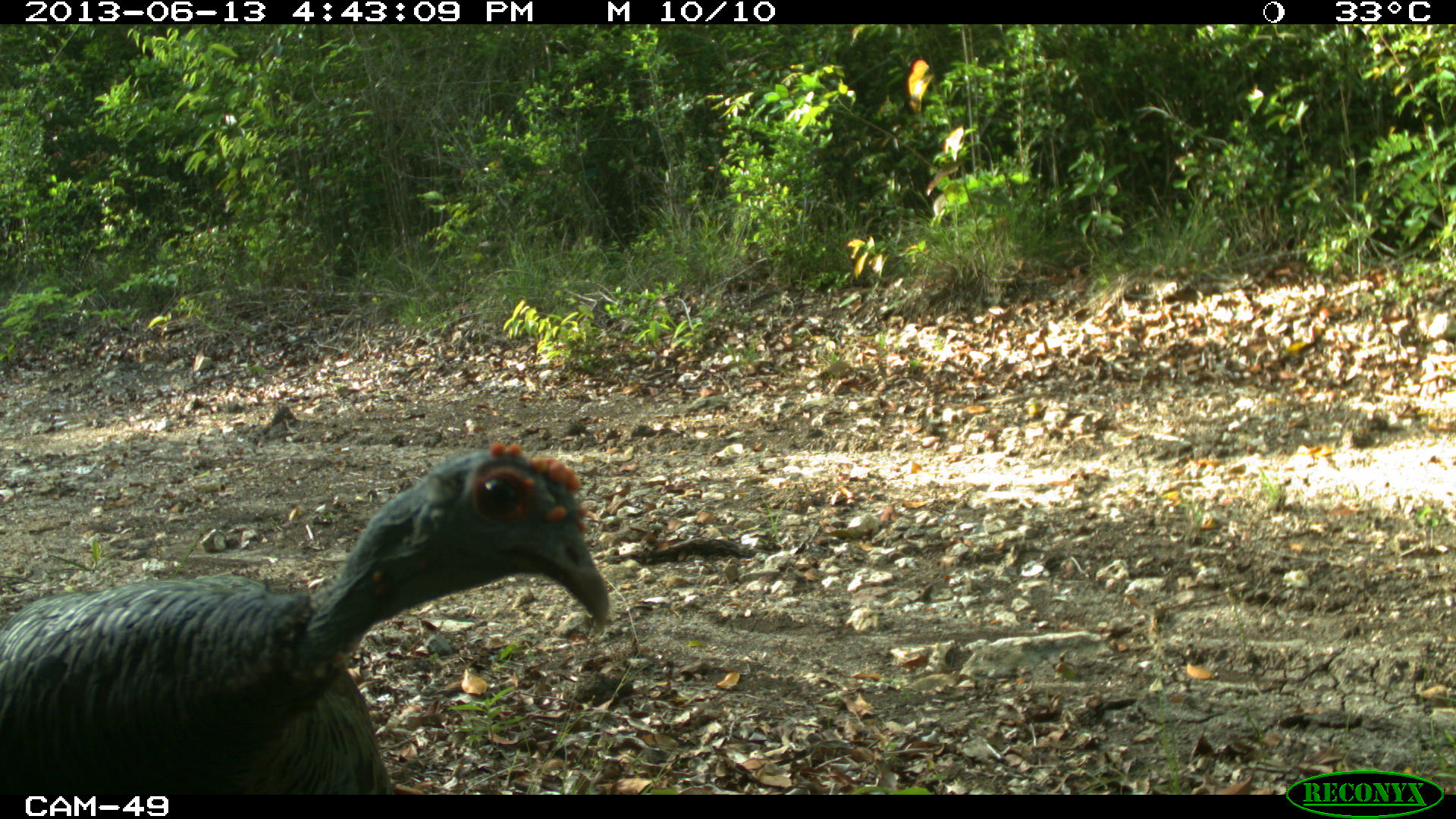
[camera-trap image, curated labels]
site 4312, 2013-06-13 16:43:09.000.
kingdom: Animalia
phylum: Chordata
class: Aves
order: Galliformes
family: Phasianidae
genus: Meleagris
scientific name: Meleagris ocellata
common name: ocellated turkey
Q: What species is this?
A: Meleagris ocellata (ocellated turkey).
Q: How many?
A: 1.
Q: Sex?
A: Female.